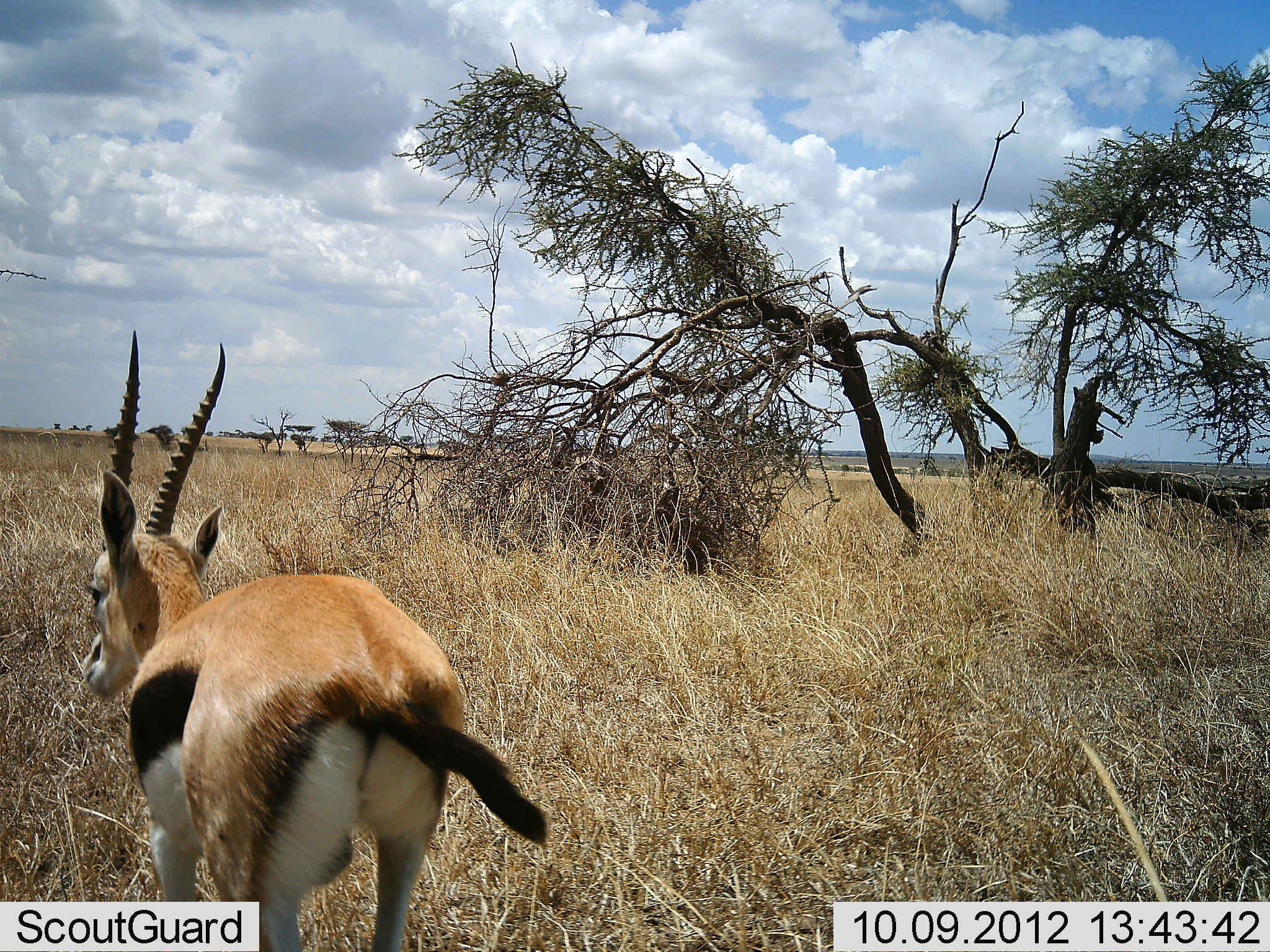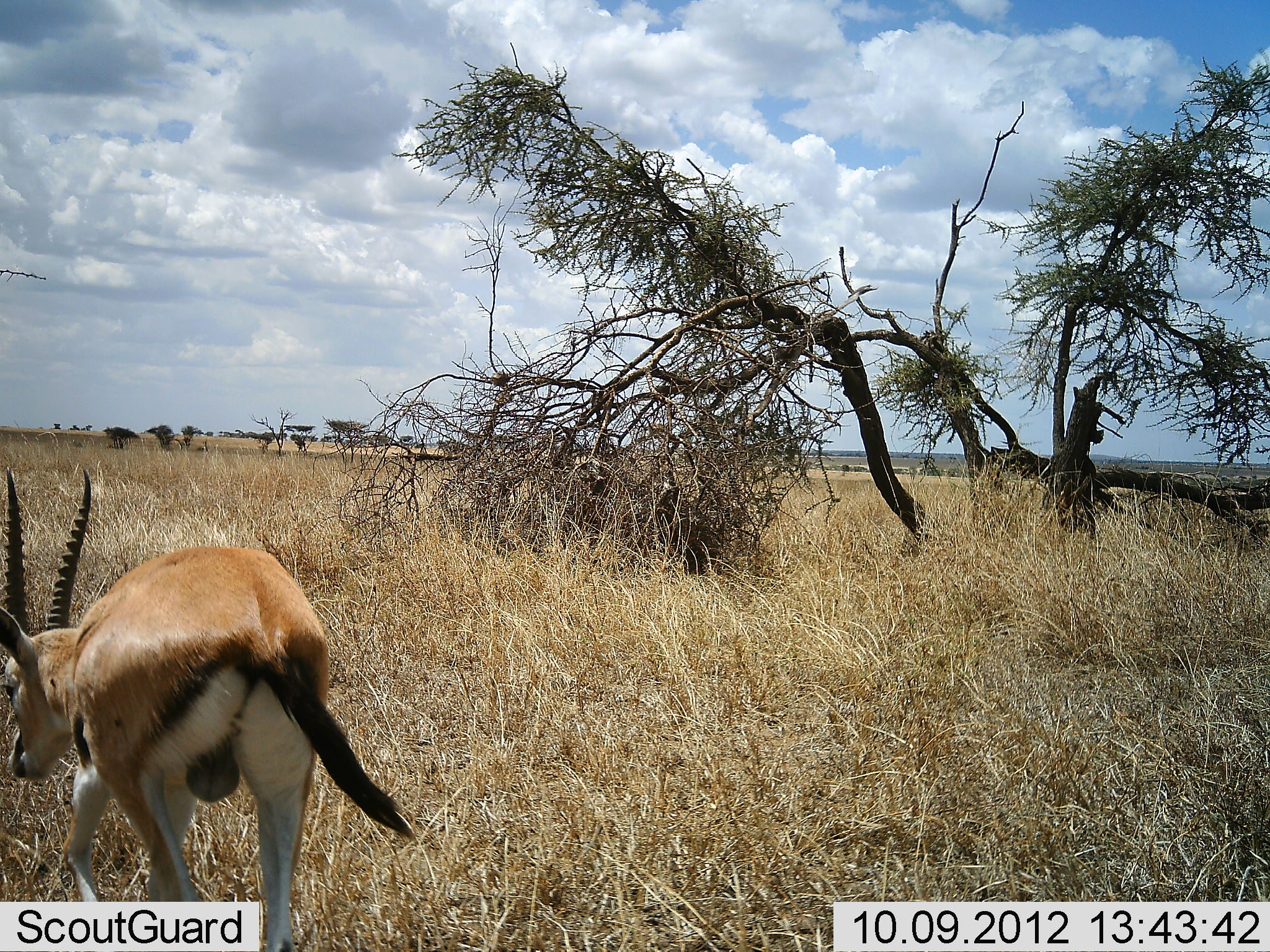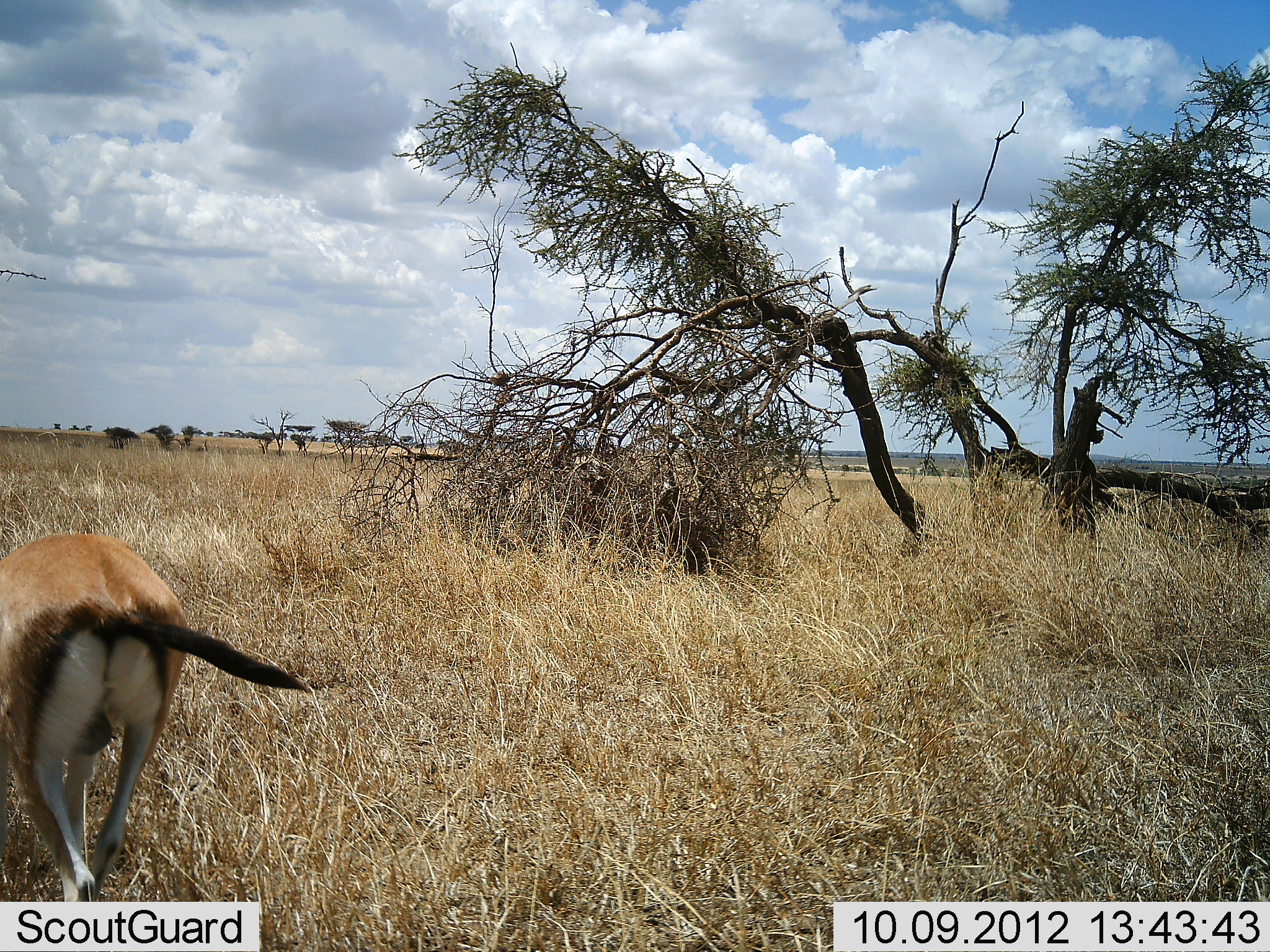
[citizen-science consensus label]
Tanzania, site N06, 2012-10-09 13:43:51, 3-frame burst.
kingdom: Animalia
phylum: Chordata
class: Mammalia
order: Artiodactyla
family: Bovidae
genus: Eudorcas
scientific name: Eudorcas thomsonii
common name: thomson's gazelle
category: gazellethomsons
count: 1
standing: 10%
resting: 0%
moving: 100%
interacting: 0%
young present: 0%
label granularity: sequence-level